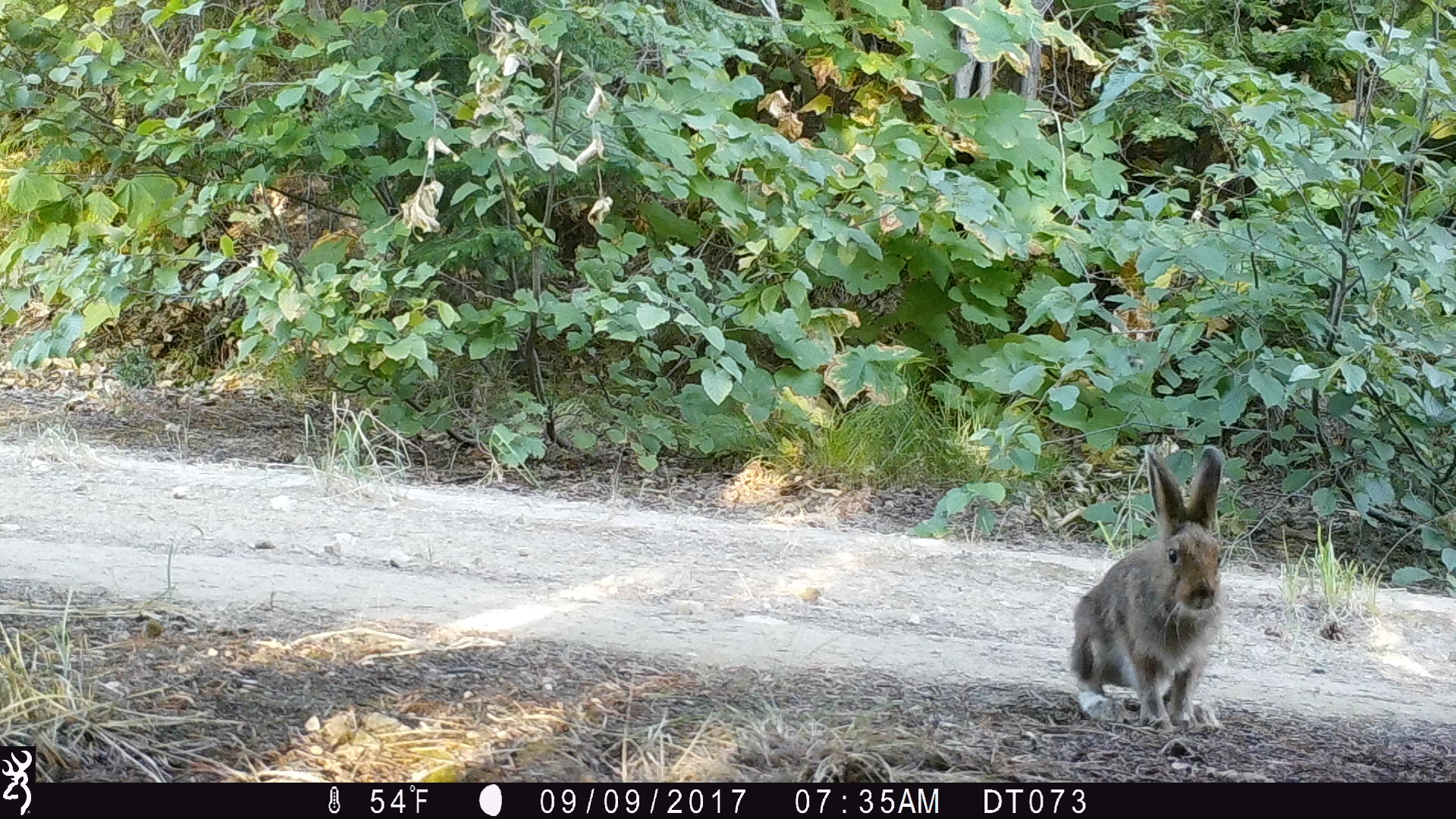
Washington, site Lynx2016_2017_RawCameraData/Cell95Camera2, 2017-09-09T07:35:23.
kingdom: Animalia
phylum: Chordata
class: Mammalia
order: Lagomorpha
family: Leporidae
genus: Lepus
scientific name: Lepus americanus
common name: snowshoe hare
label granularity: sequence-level